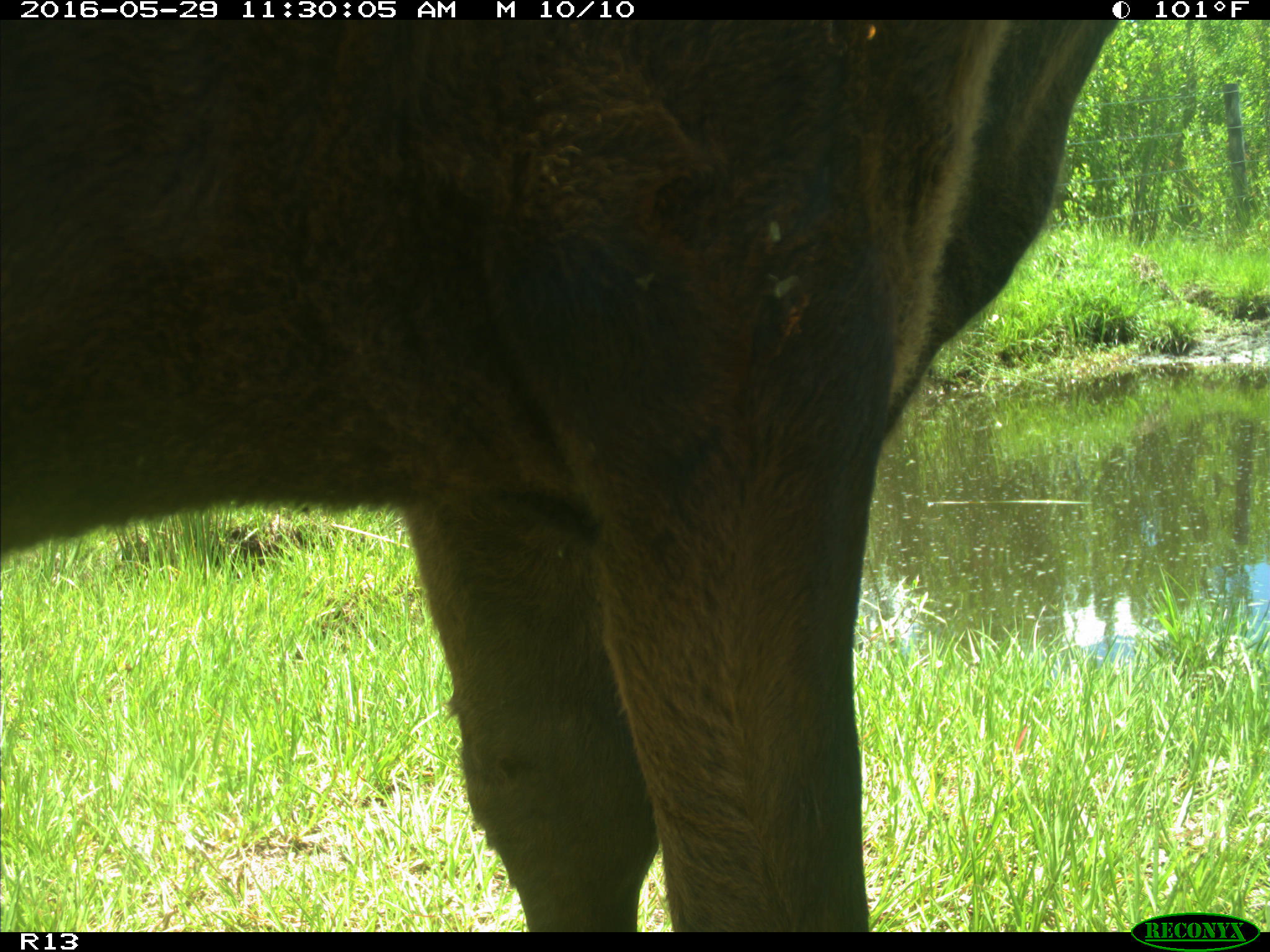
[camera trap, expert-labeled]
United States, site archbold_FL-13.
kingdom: Animalia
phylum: Chordata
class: Mammalia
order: Artiodactyla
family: Bovidae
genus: Bos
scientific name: Bos taurus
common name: domestic cow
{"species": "Bos taurus (domestic cow)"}